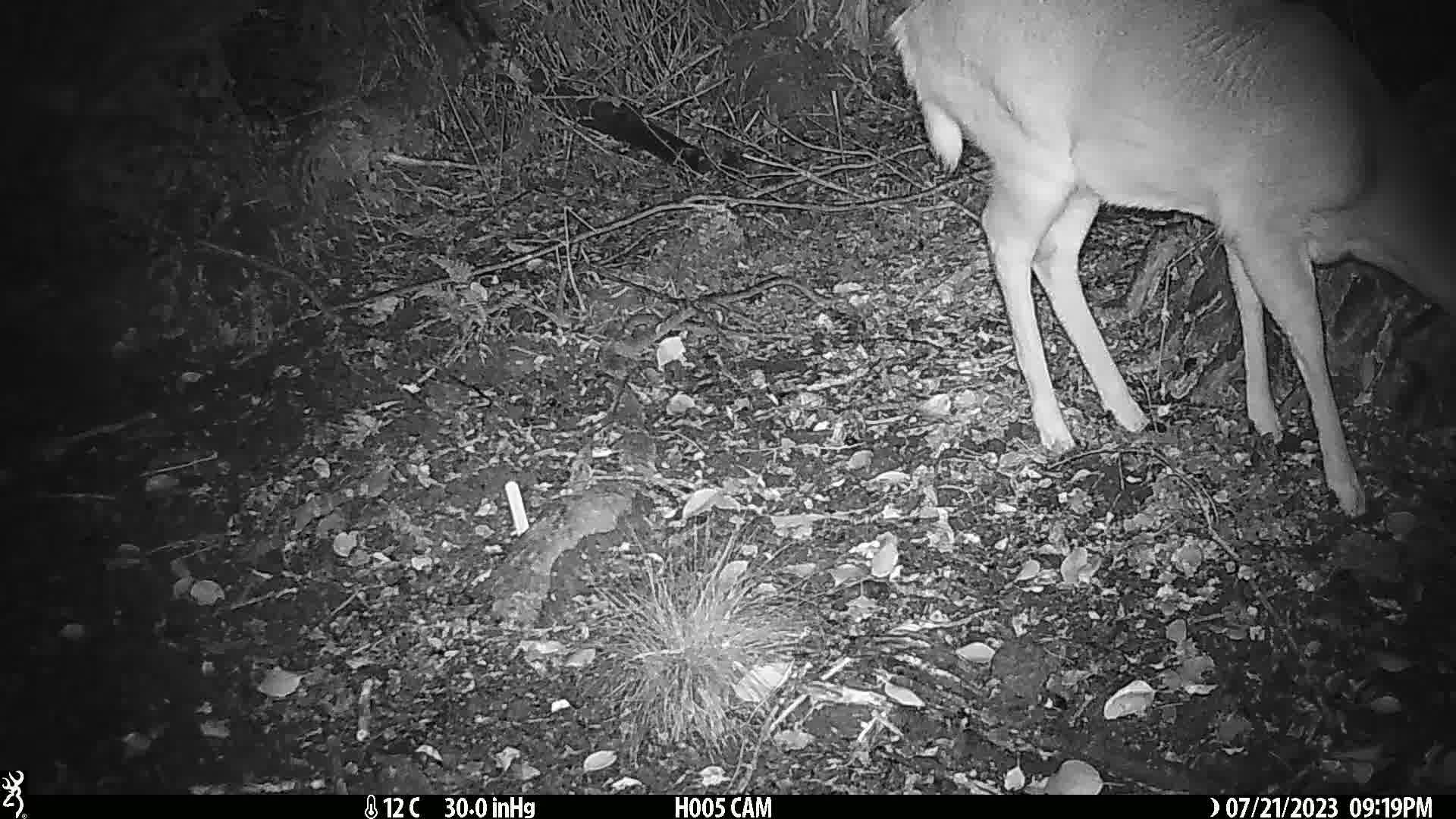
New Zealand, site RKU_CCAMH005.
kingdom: Animalia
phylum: Chordata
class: Mammalia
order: Artiodactyla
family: Cervidae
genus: Odocoileus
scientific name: Odocoileus virginianus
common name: white-tailed deer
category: white tailed deer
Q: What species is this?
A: White tailed deer (white-tailed deer) (Odocoileus virginianus).